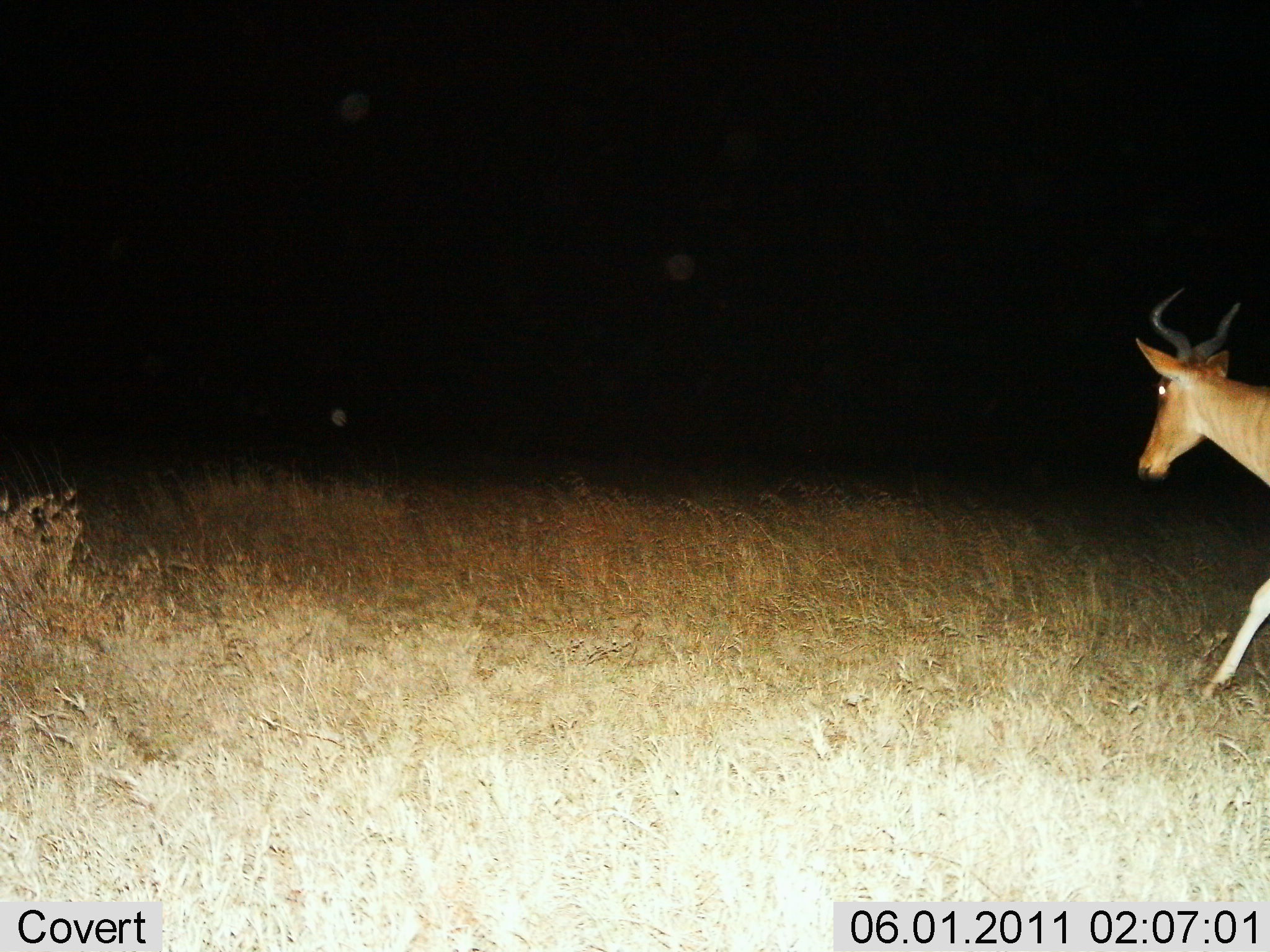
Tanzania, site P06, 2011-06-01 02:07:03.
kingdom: Animalia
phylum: Chordata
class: Mammalia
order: Artiodactyla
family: Bovidae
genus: Alcelaphus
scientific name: Alcelaphus buselaphus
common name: hartebeest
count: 1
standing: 9%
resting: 0%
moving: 91%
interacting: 0%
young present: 0%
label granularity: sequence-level